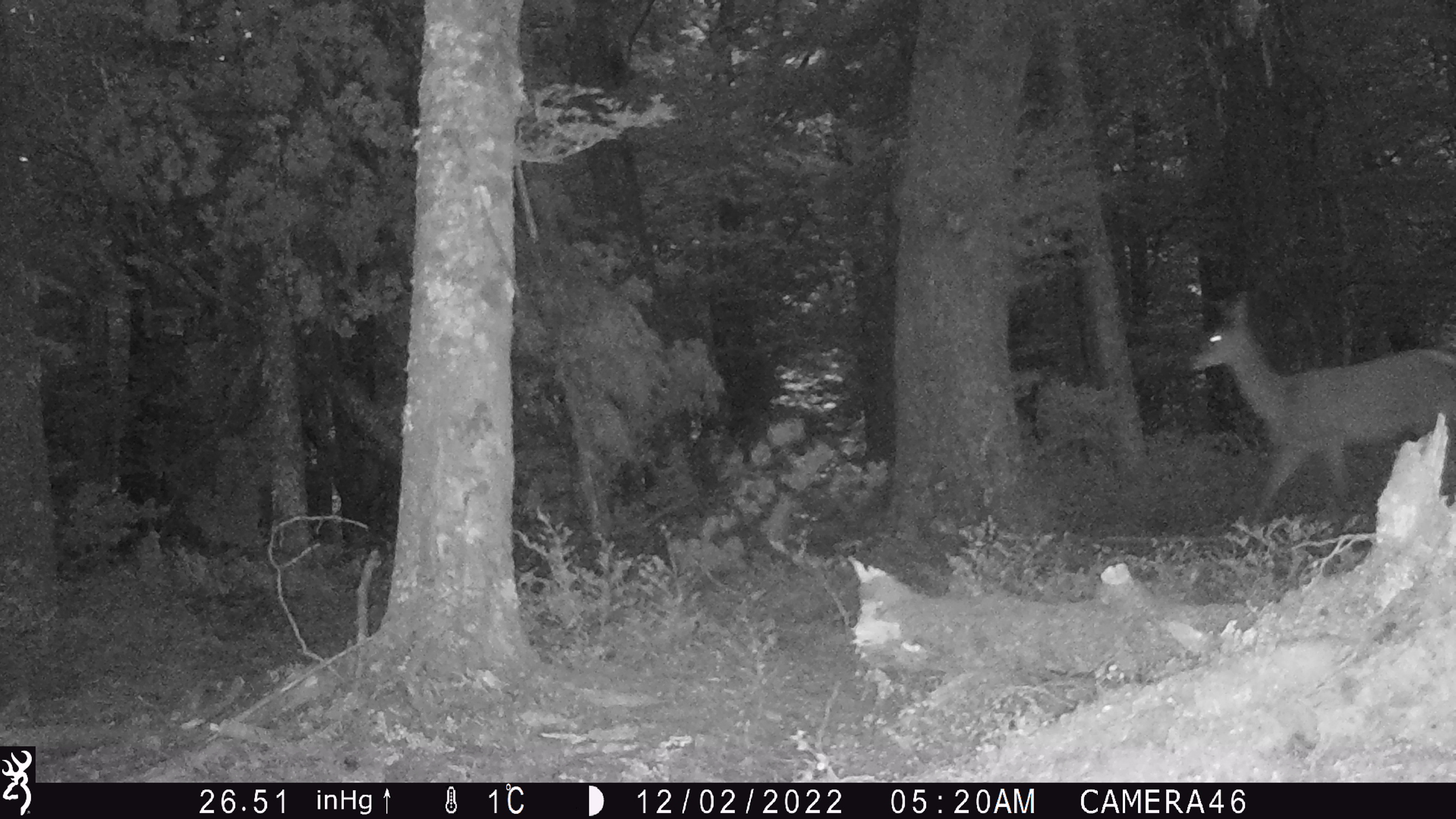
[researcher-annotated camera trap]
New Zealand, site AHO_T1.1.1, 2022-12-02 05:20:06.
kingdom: Animalia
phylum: Chordata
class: Mammalia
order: Artiodactyla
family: Cervidae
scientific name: Cervidae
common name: deer